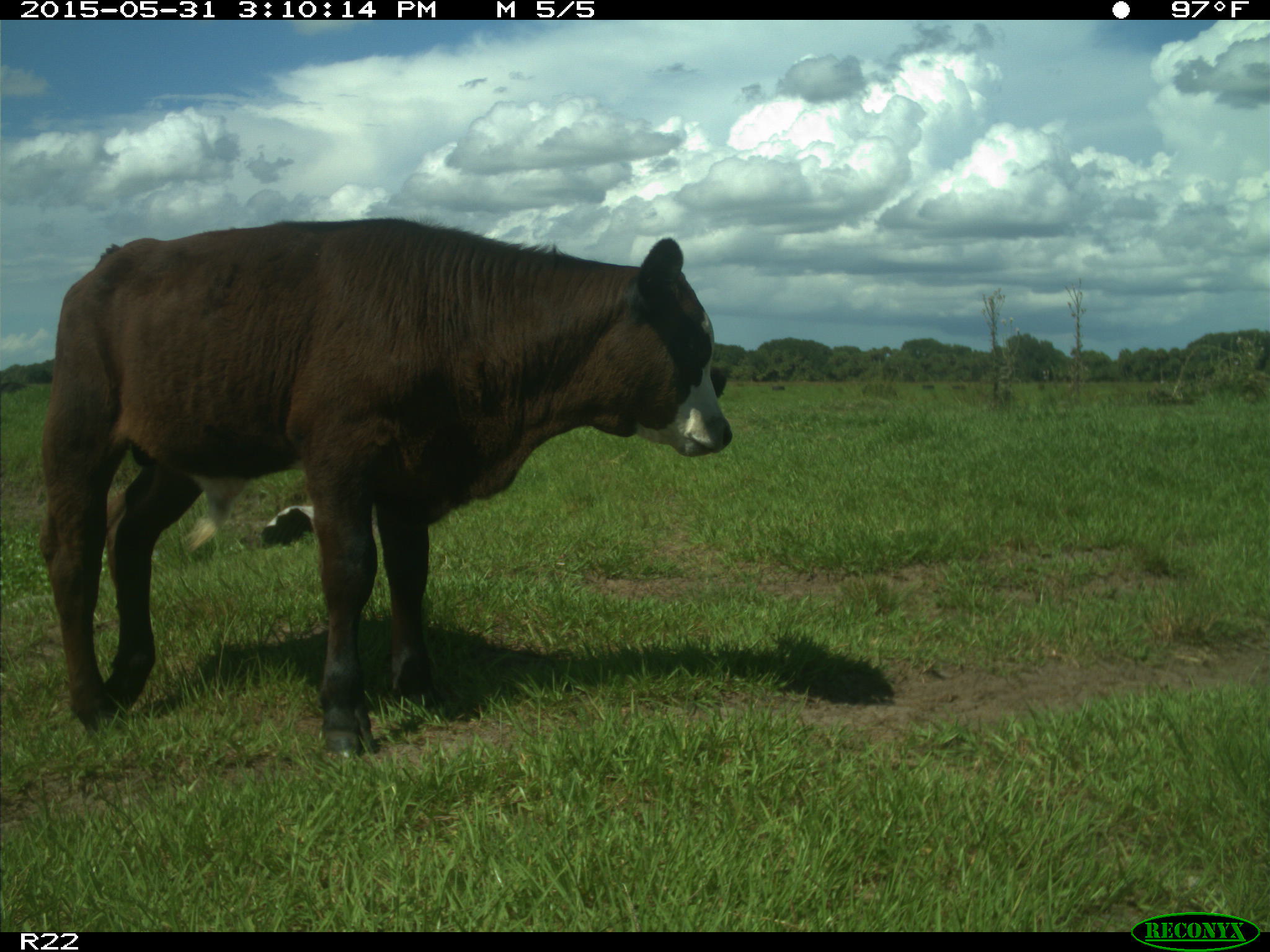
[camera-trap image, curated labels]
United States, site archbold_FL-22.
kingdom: Animalia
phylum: Chordata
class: Mammalia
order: Artiodactyla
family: Bovidae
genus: Bos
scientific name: Bos taurus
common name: domestic cow